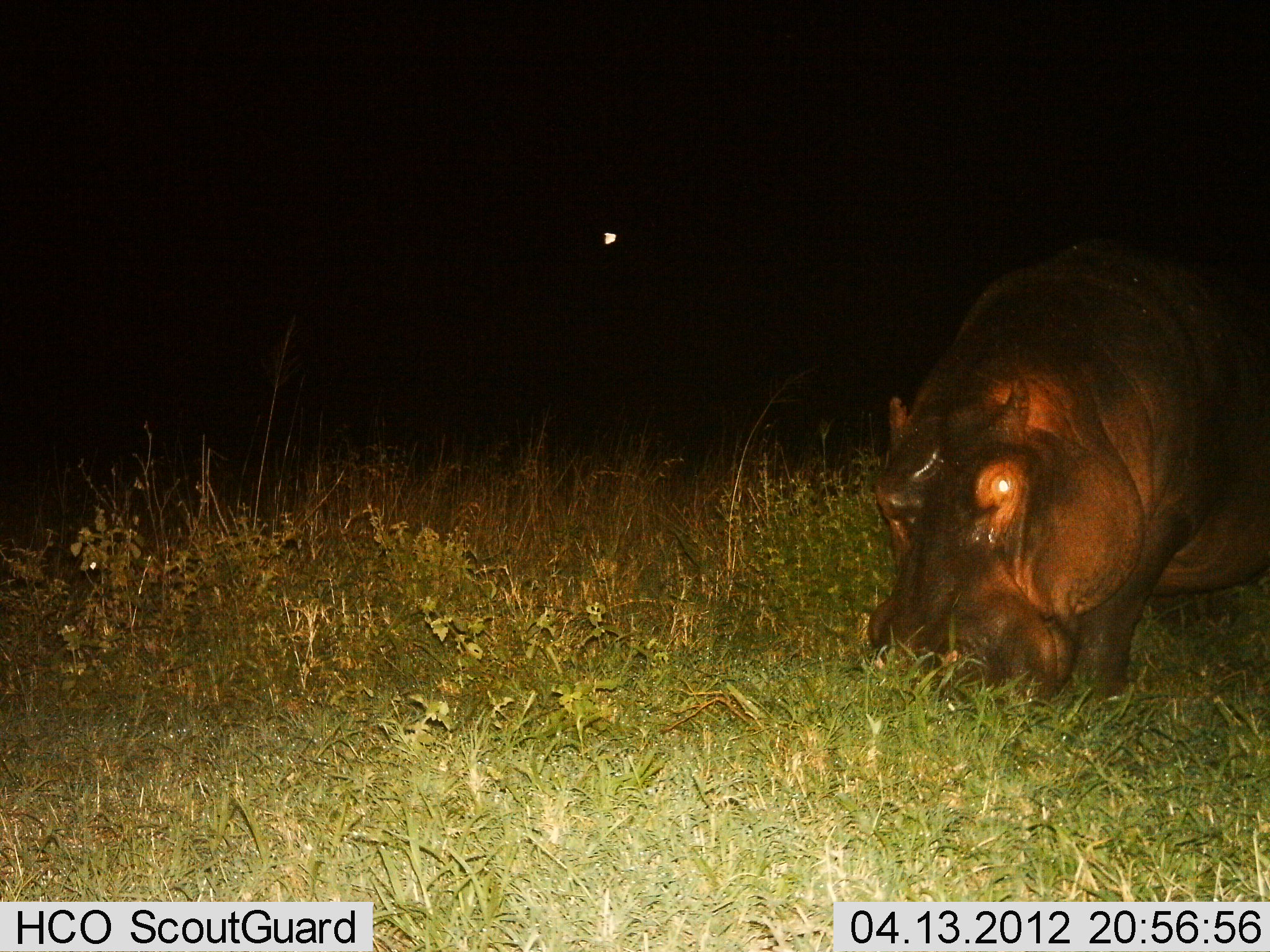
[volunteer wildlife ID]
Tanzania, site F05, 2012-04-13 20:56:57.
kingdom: Animalia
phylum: Chordata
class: Mammalia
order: Artiodactyla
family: Hippopotamidae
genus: Hippopotamus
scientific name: Hippopotamus amphibius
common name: hippopotamus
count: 1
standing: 6%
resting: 6%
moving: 6%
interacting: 0%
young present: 0%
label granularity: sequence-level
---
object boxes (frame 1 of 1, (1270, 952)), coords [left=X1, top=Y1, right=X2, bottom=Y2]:
animal: [left=858, top=235, right=1270, bottom=723]